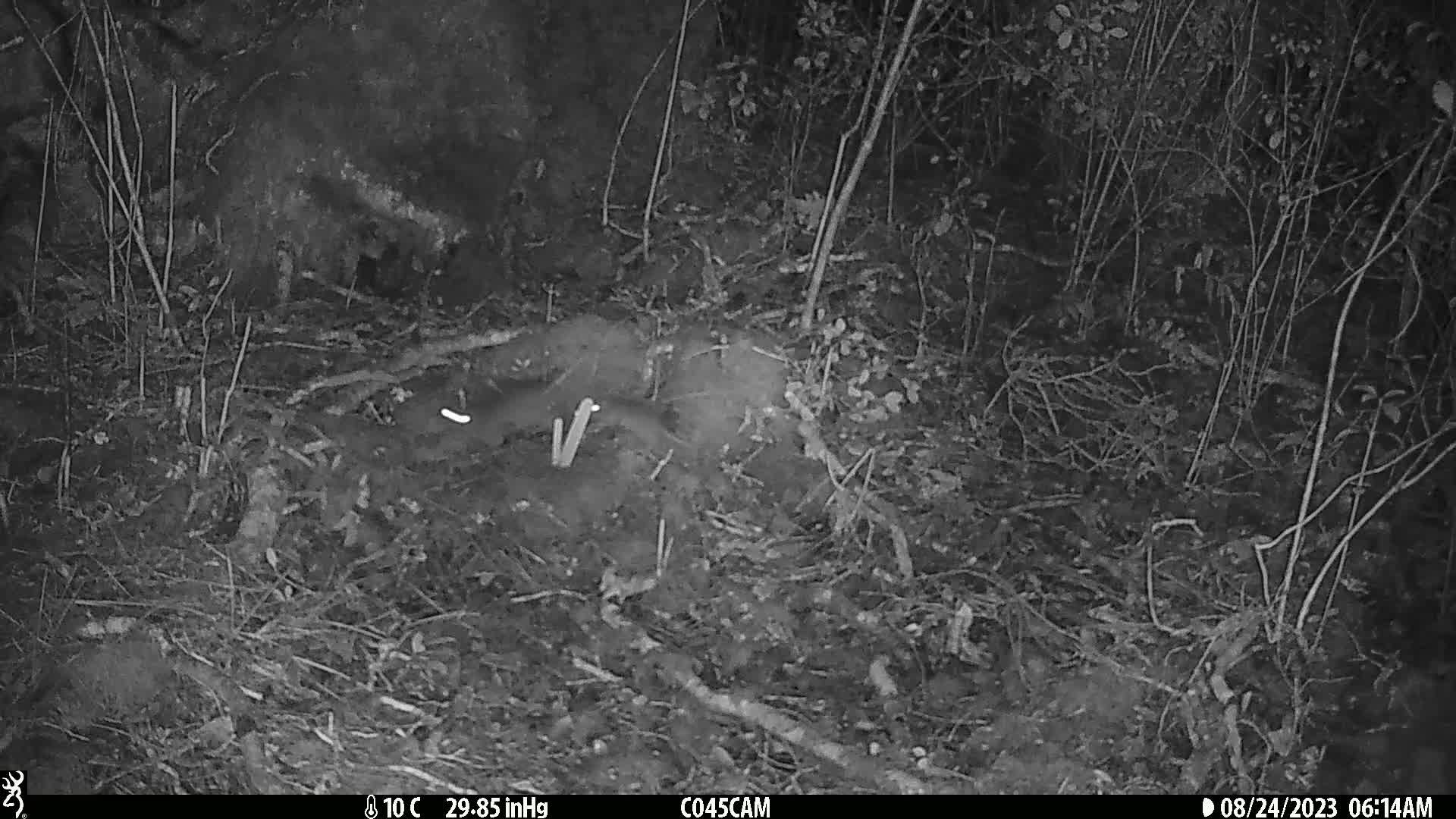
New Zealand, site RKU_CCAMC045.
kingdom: Animalia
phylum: Chordata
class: Mammalia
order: Rodentia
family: Muridae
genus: Rattus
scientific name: Rattus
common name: rat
Rat (Rattus).